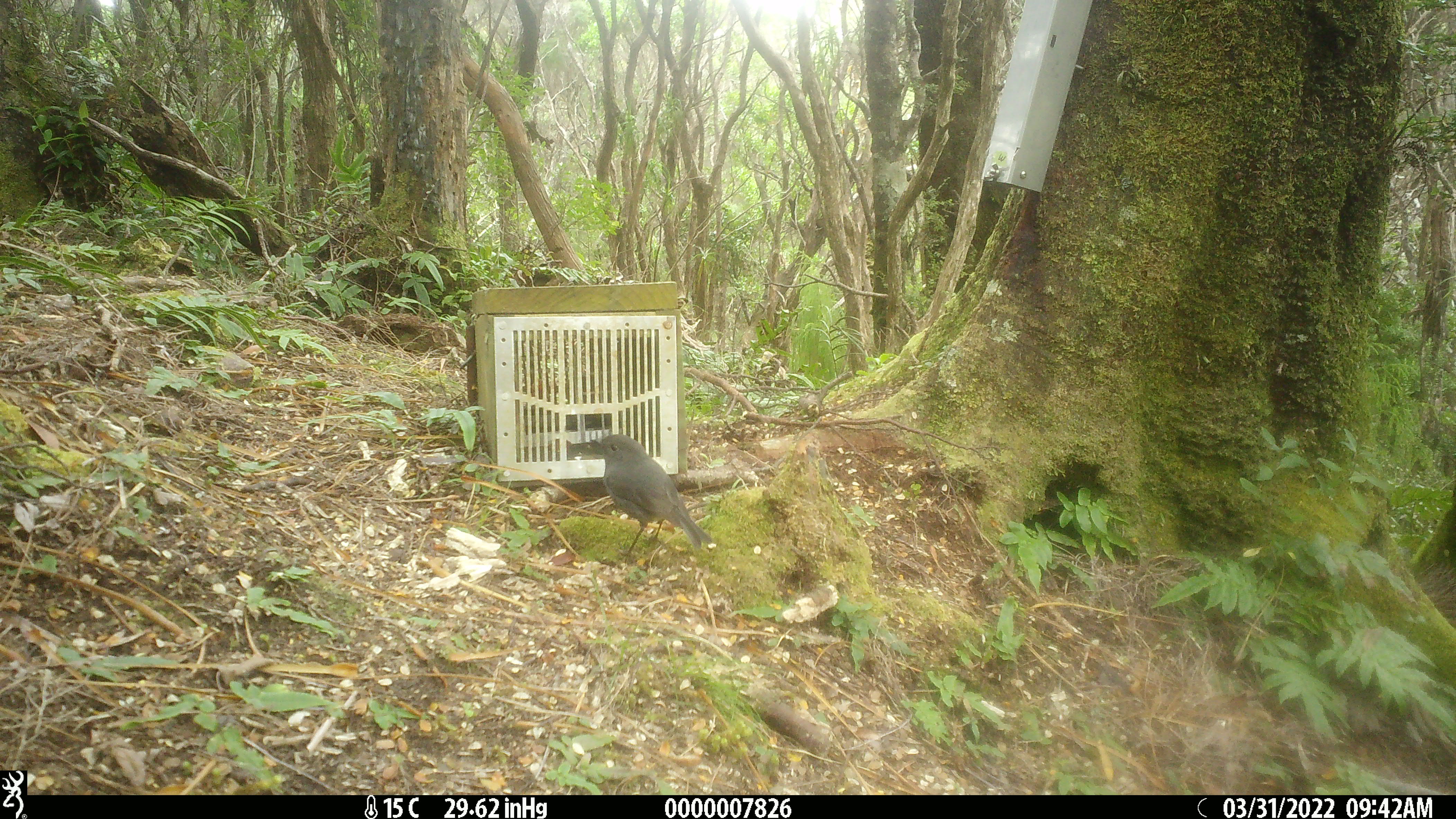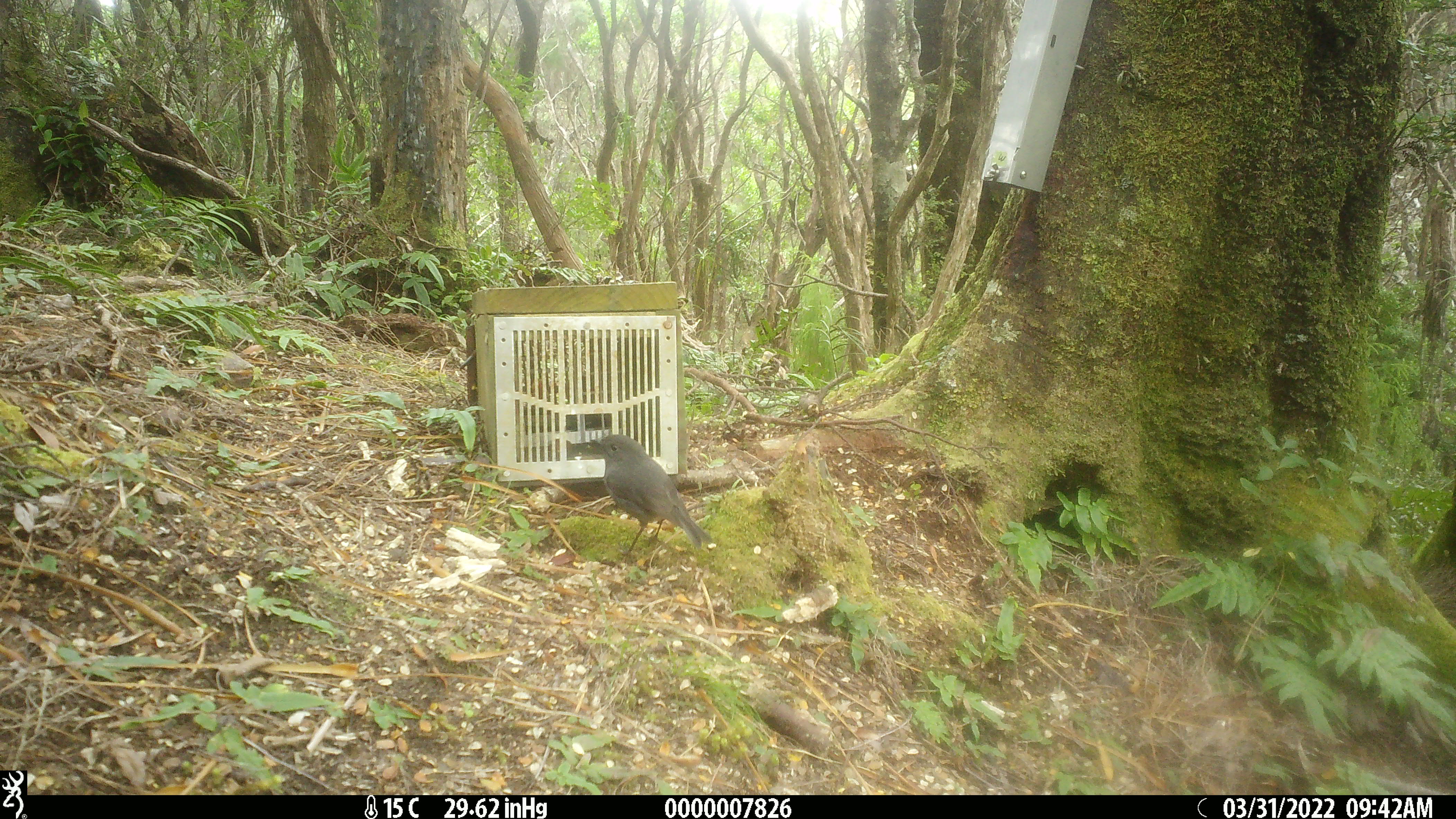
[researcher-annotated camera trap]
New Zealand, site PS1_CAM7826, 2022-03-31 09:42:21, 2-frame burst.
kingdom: Animalia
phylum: Chordata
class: Aves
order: Passeriformes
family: Petroicidae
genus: Petroica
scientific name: Petroica australis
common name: new zealand robin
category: robin